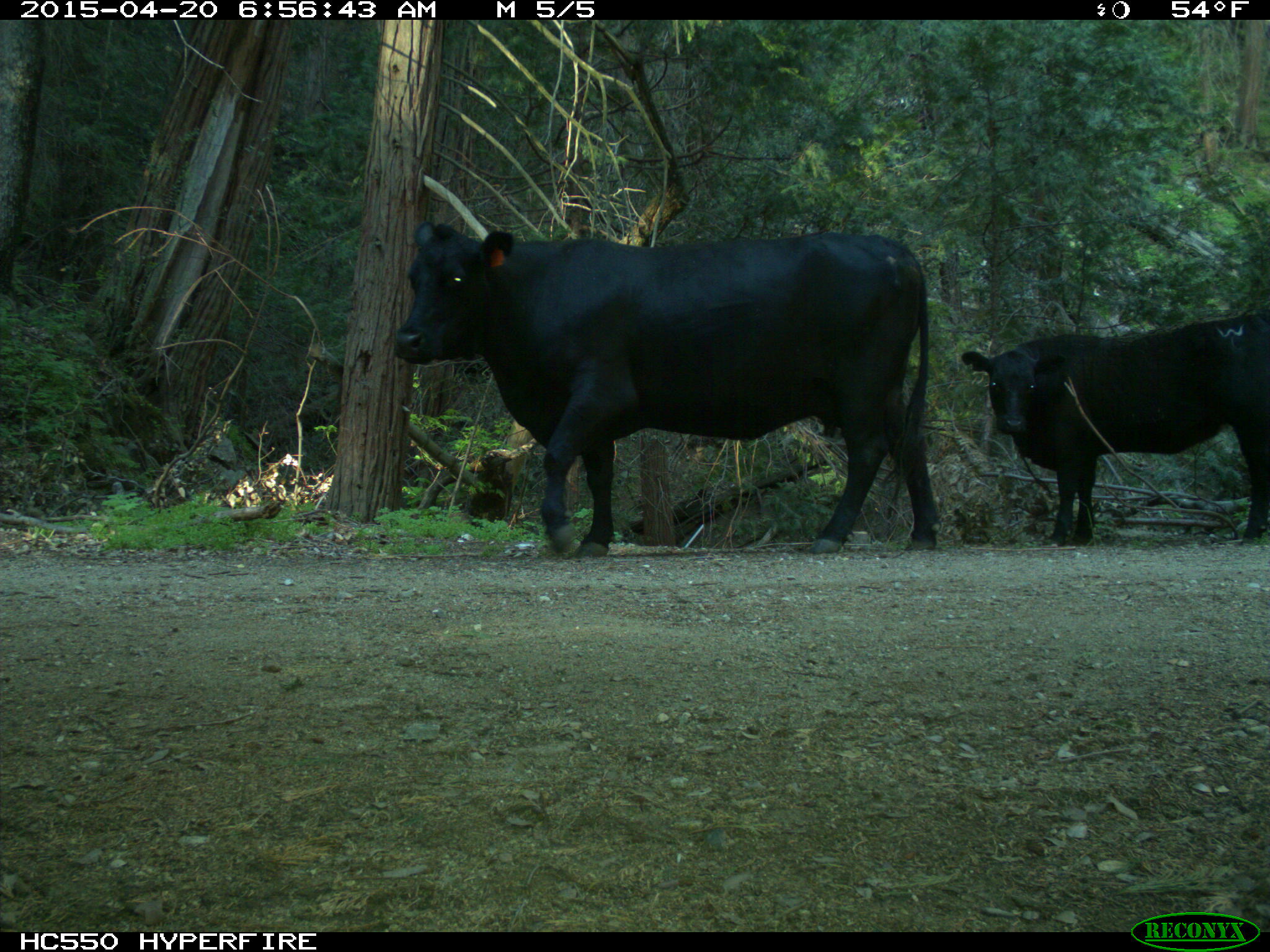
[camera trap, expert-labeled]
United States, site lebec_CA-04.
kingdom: Animalia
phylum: Chordata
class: Mammalia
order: Artiodactyla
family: Bovidae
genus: Bos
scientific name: Bos taurus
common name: domestic cow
Bos taurus (domestic cow).